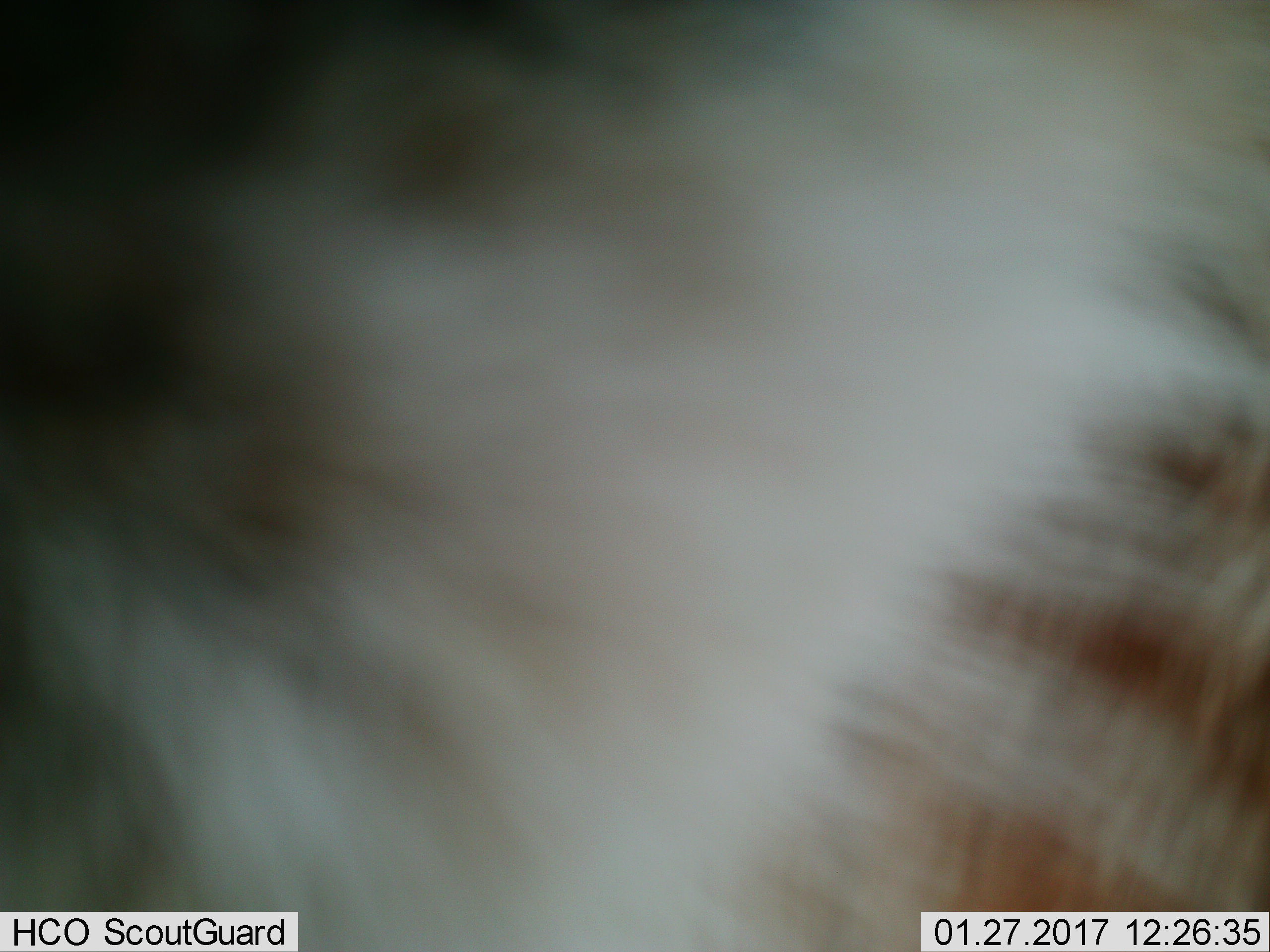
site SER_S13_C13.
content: unidentified animal